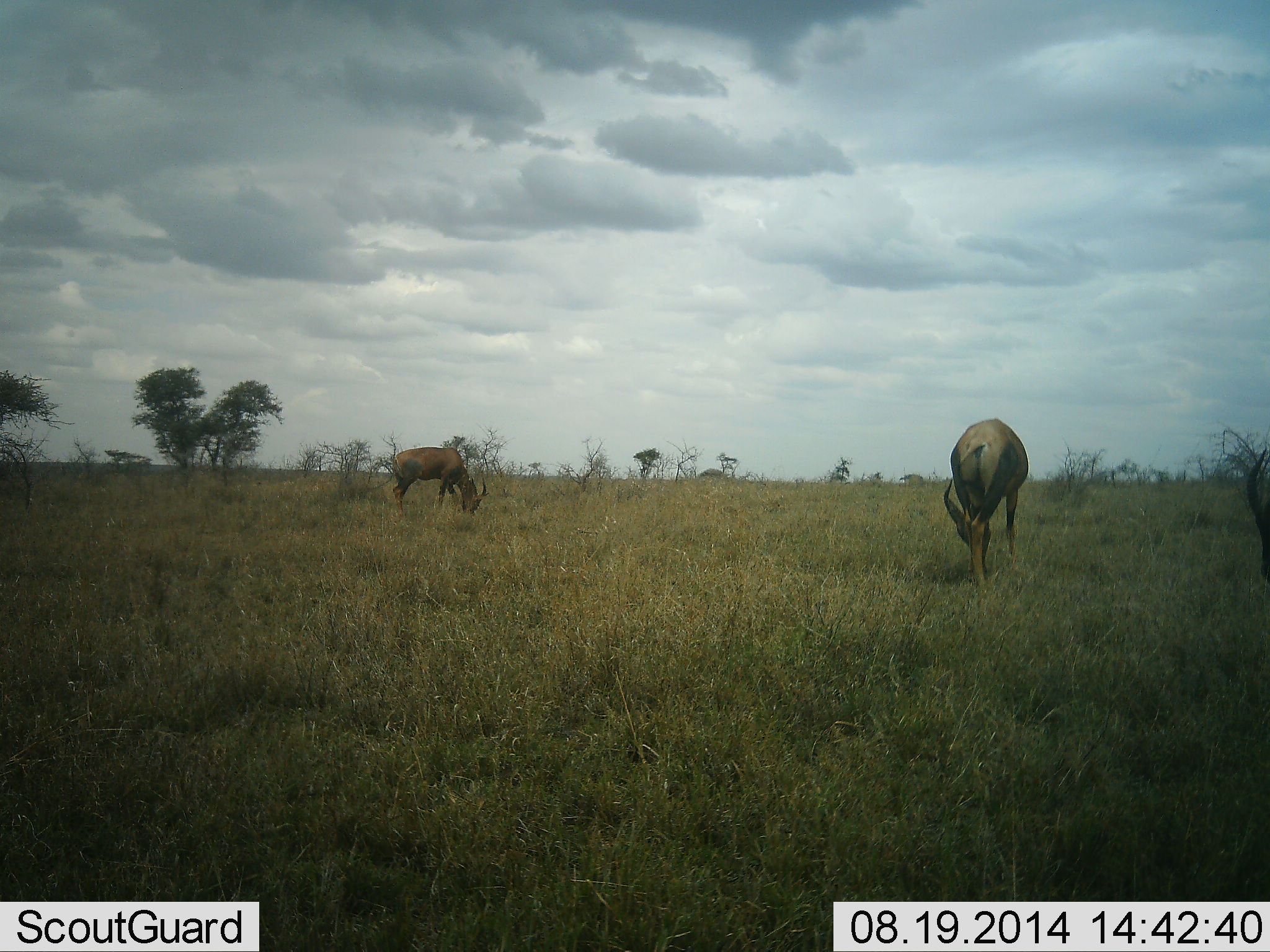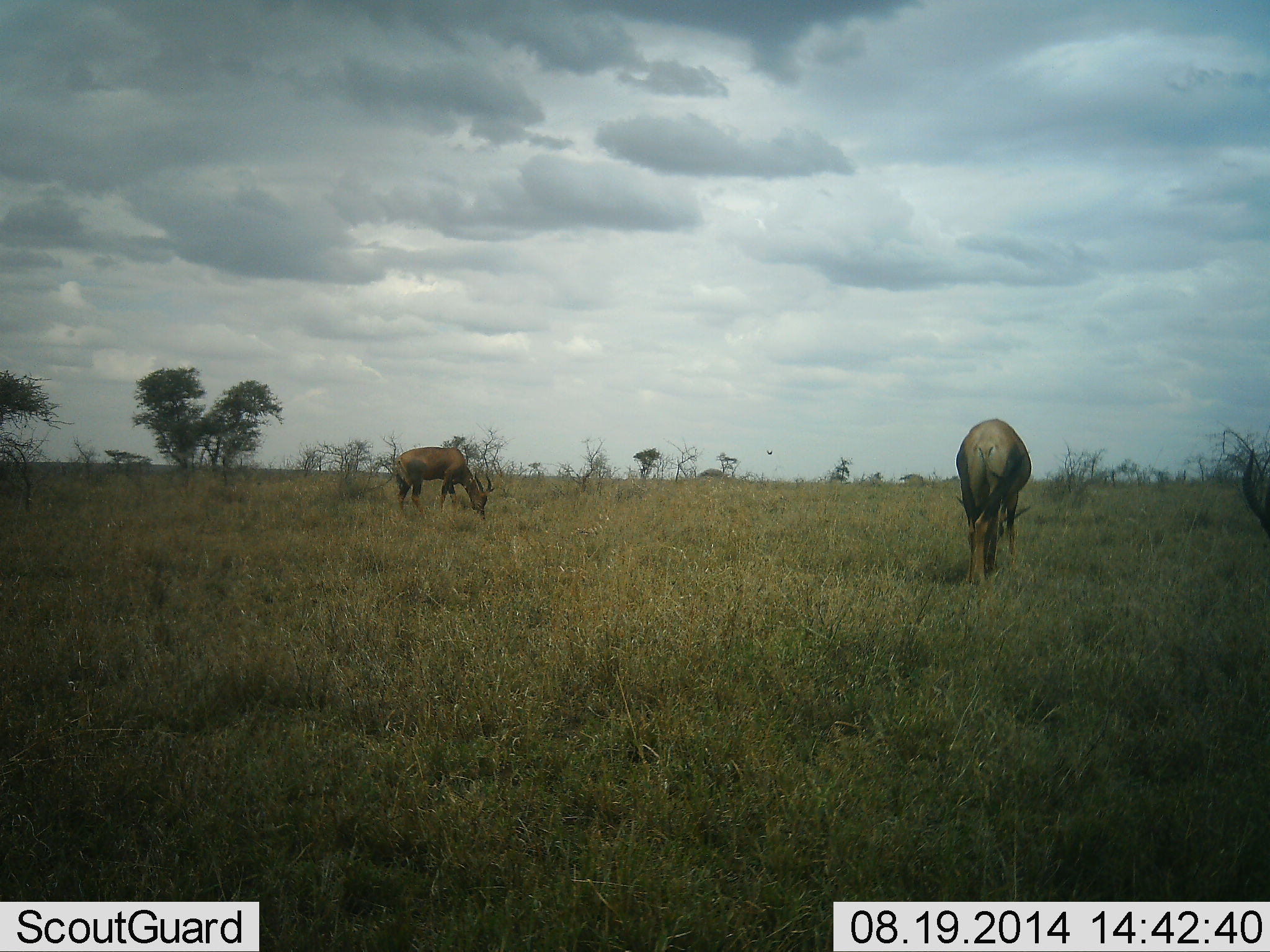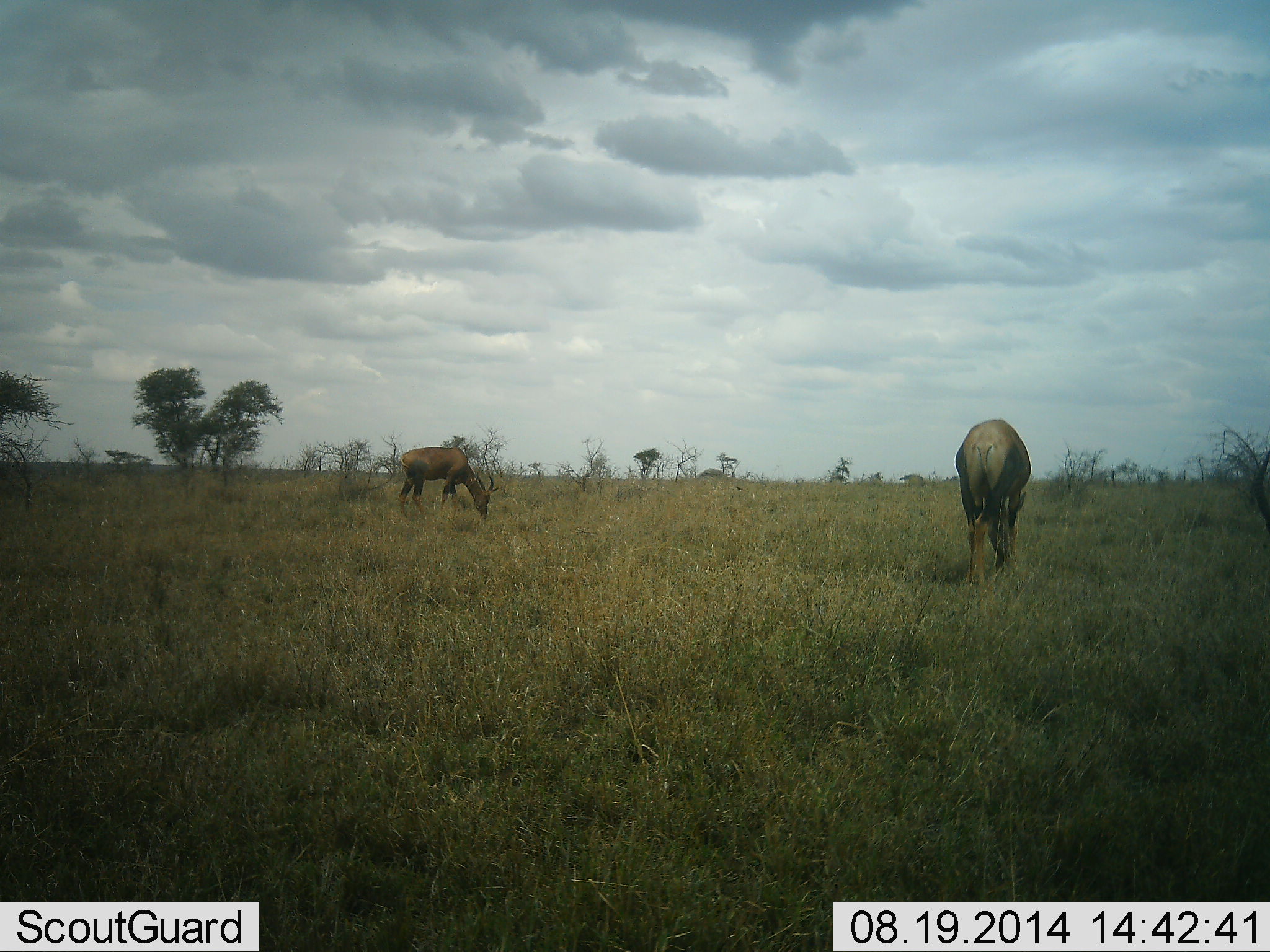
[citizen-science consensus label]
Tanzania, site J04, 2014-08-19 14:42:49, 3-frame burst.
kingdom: Animalia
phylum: Chordata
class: Mammalia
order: Artiodactyla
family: Bovidae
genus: Damaliscus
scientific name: Damaliscus lunatus jimela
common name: topi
Topi (Damaliscus lunatus jimela), count 3. Behavior (volunteer vote fractions): standing 0%, resting 0%, moving 0%, interacting 0%. Young present (vote fraction): 0%. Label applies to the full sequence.